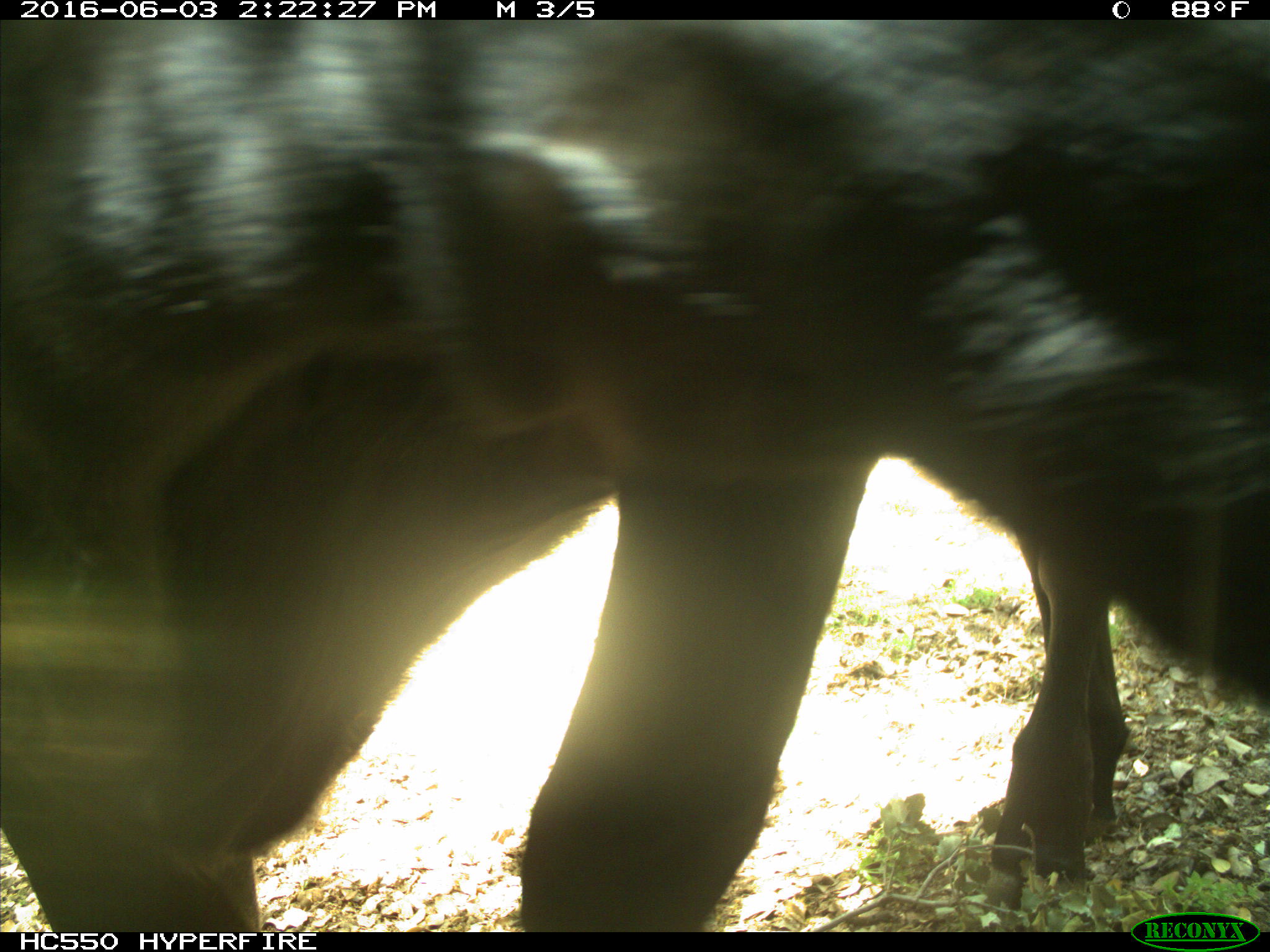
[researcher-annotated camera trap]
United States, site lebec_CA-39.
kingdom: Animalia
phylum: Chordata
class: Mammalia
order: Artiodactyla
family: Bovidae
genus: Bos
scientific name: Bos taurus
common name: domestic cow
Bos taurus (domestic cow).